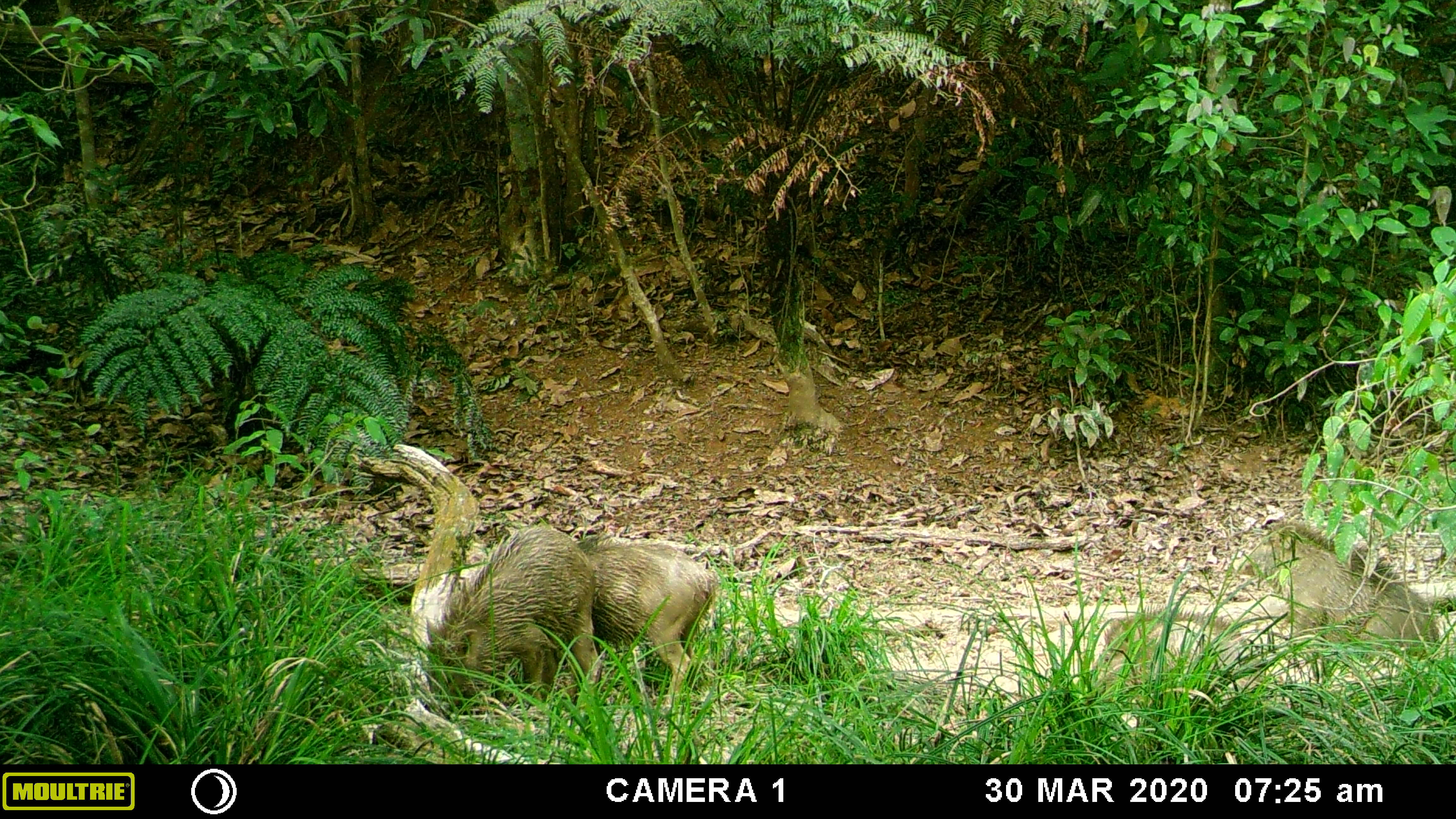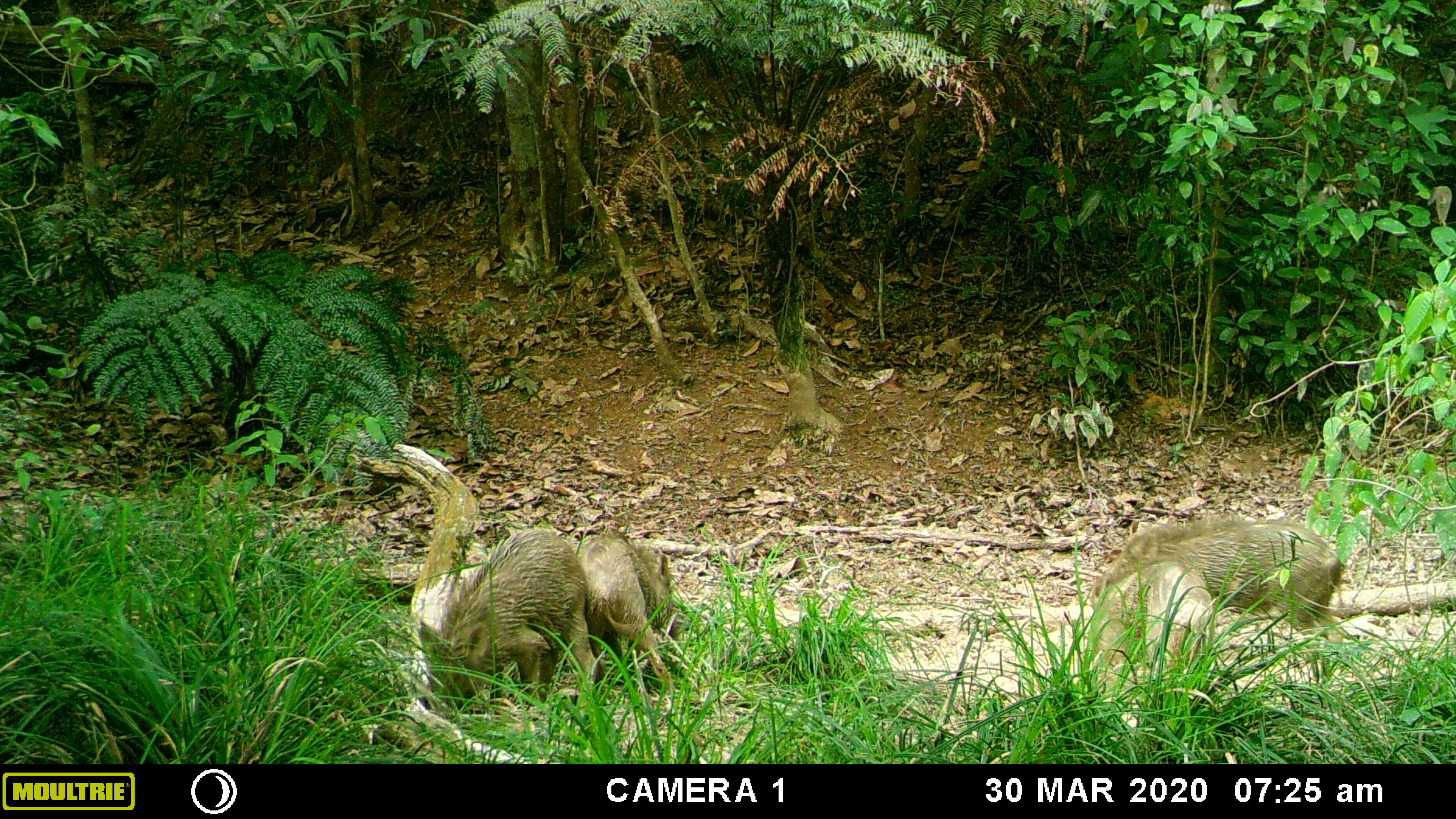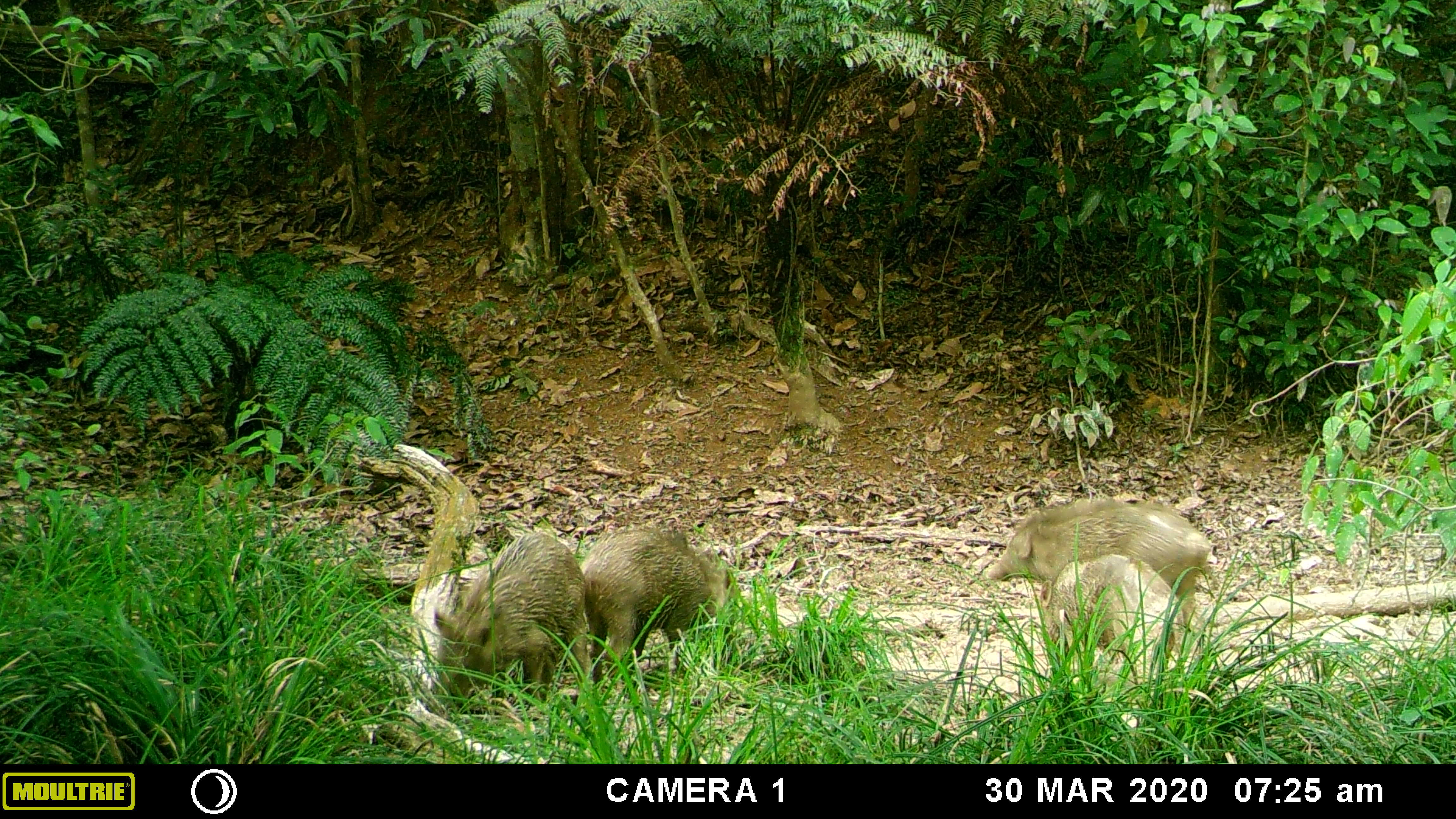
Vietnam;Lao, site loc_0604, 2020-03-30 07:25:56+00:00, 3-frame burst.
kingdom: Animalia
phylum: Chordata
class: Mammalia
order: Artiodactyla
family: Suidae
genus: Sus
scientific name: Sus scrofa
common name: eurasian wild pig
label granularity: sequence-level